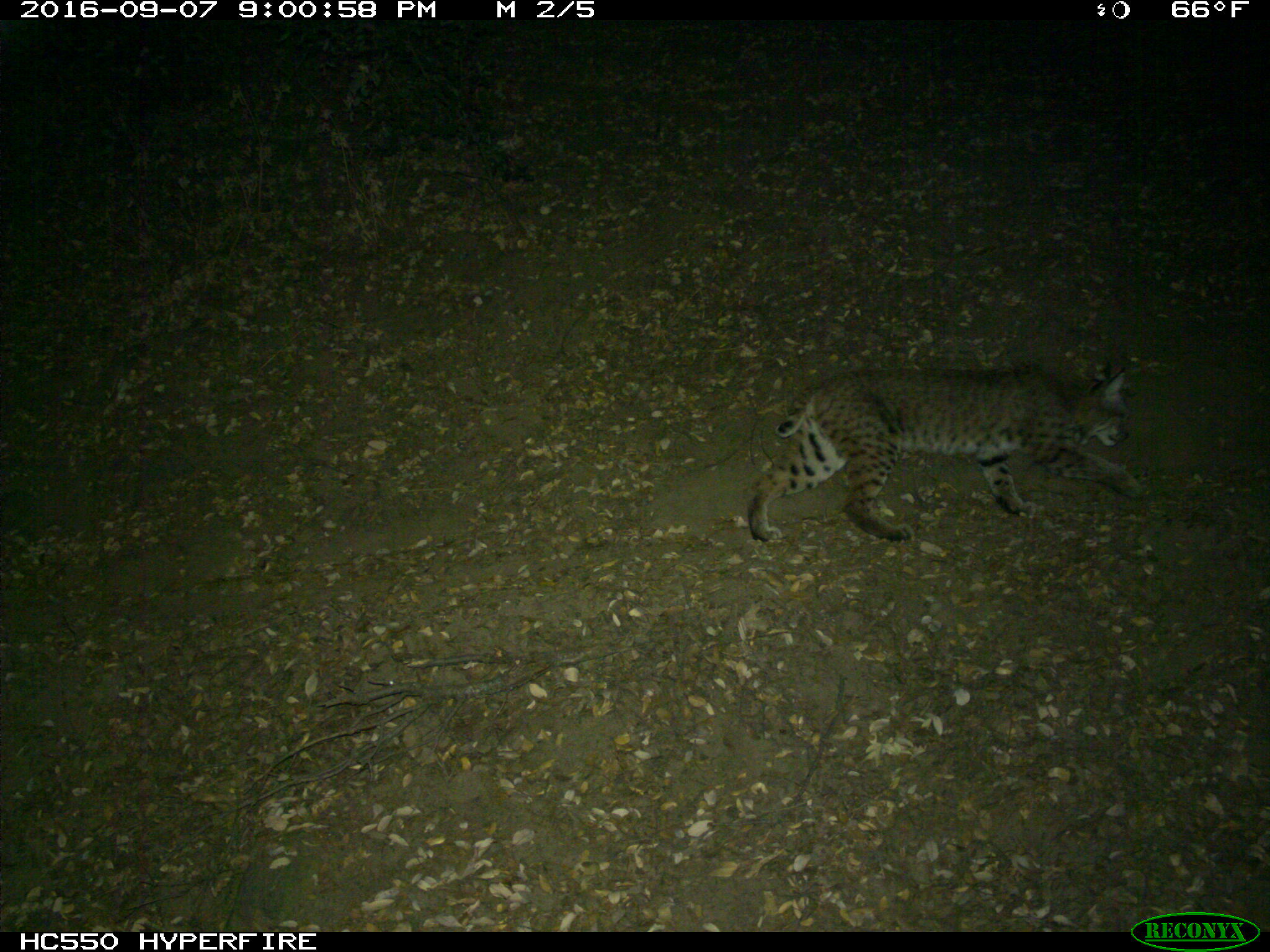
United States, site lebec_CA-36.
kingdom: Animalia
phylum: Chordata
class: Mammalia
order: Carnivora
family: Felidae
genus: Lynx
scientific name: Lynx rufus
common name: bobcat